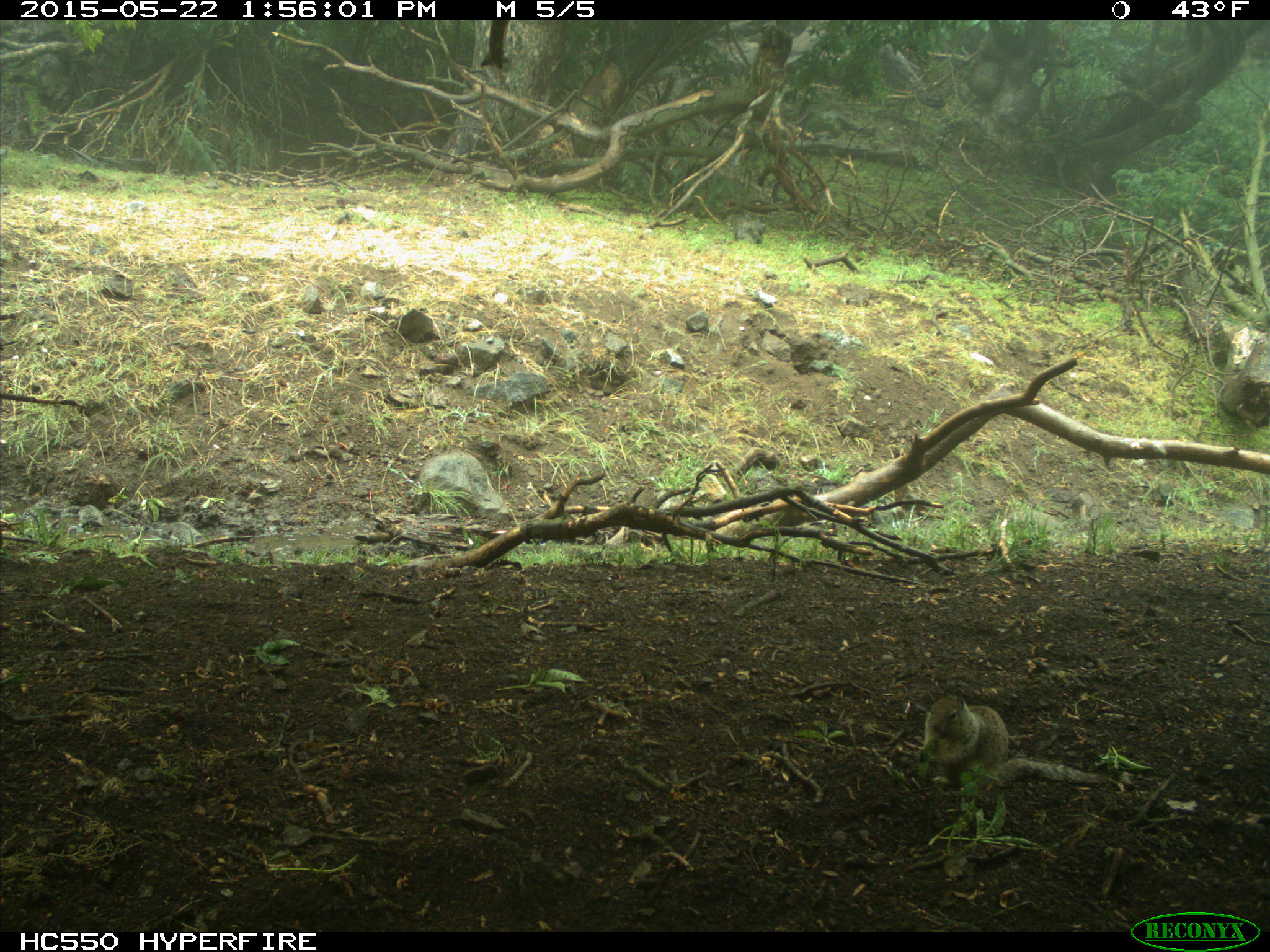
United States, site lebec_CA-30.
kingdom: Animalia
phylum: Chordata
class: Mammalia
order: Rodentia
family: Sciuridae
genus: Otospermophilus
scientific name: Otospermophilus beecheyi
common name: california ground squirrel